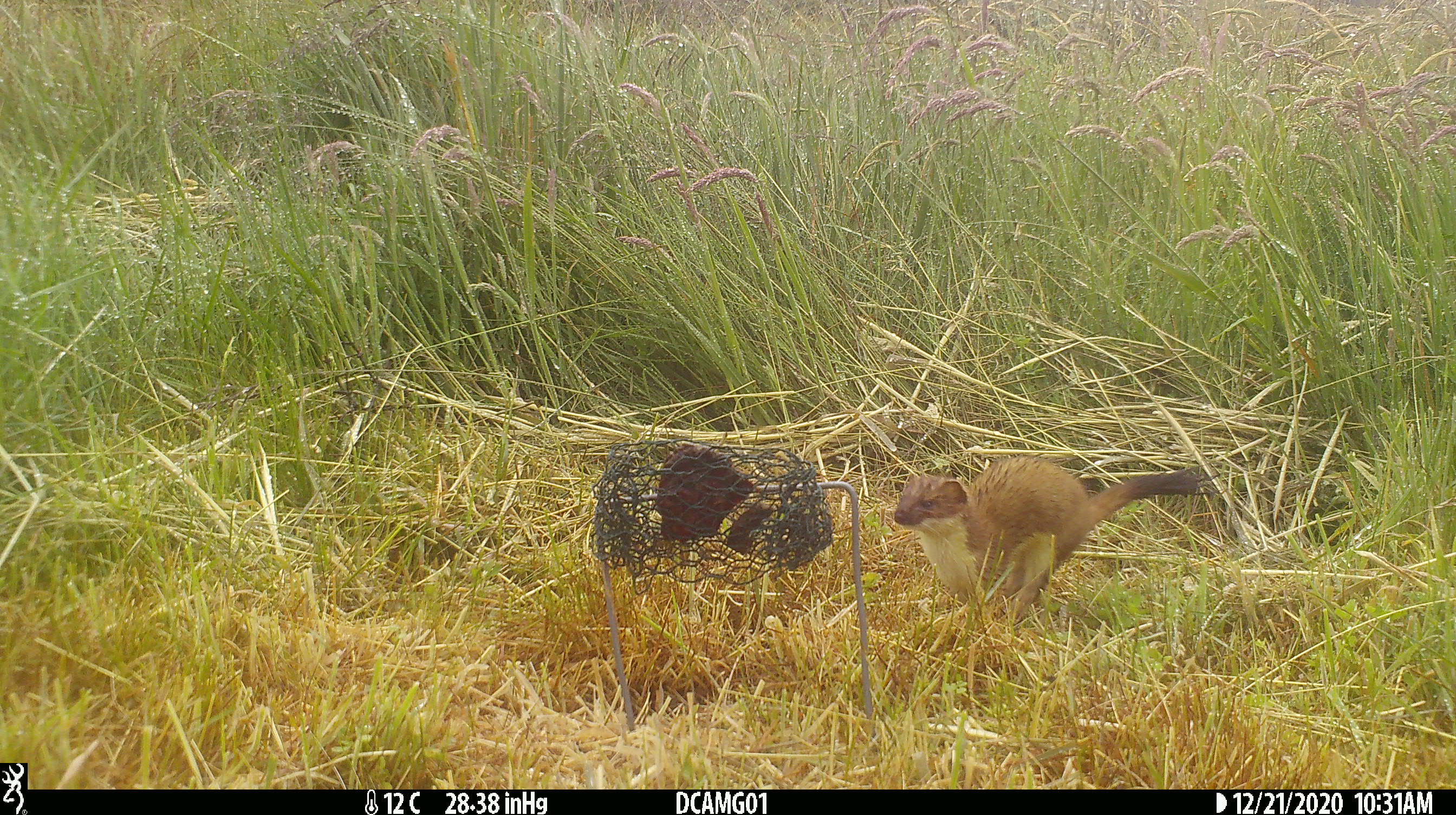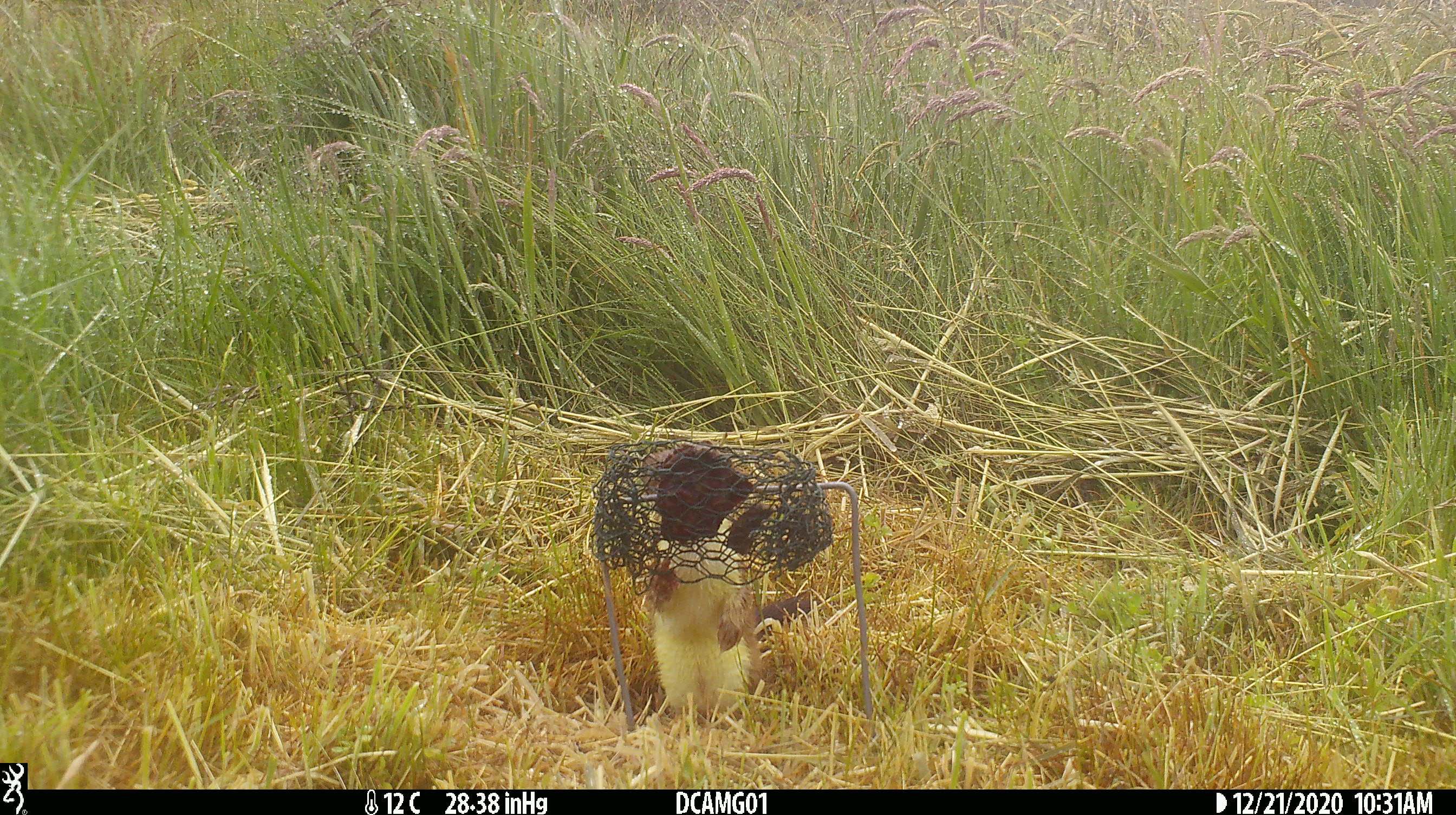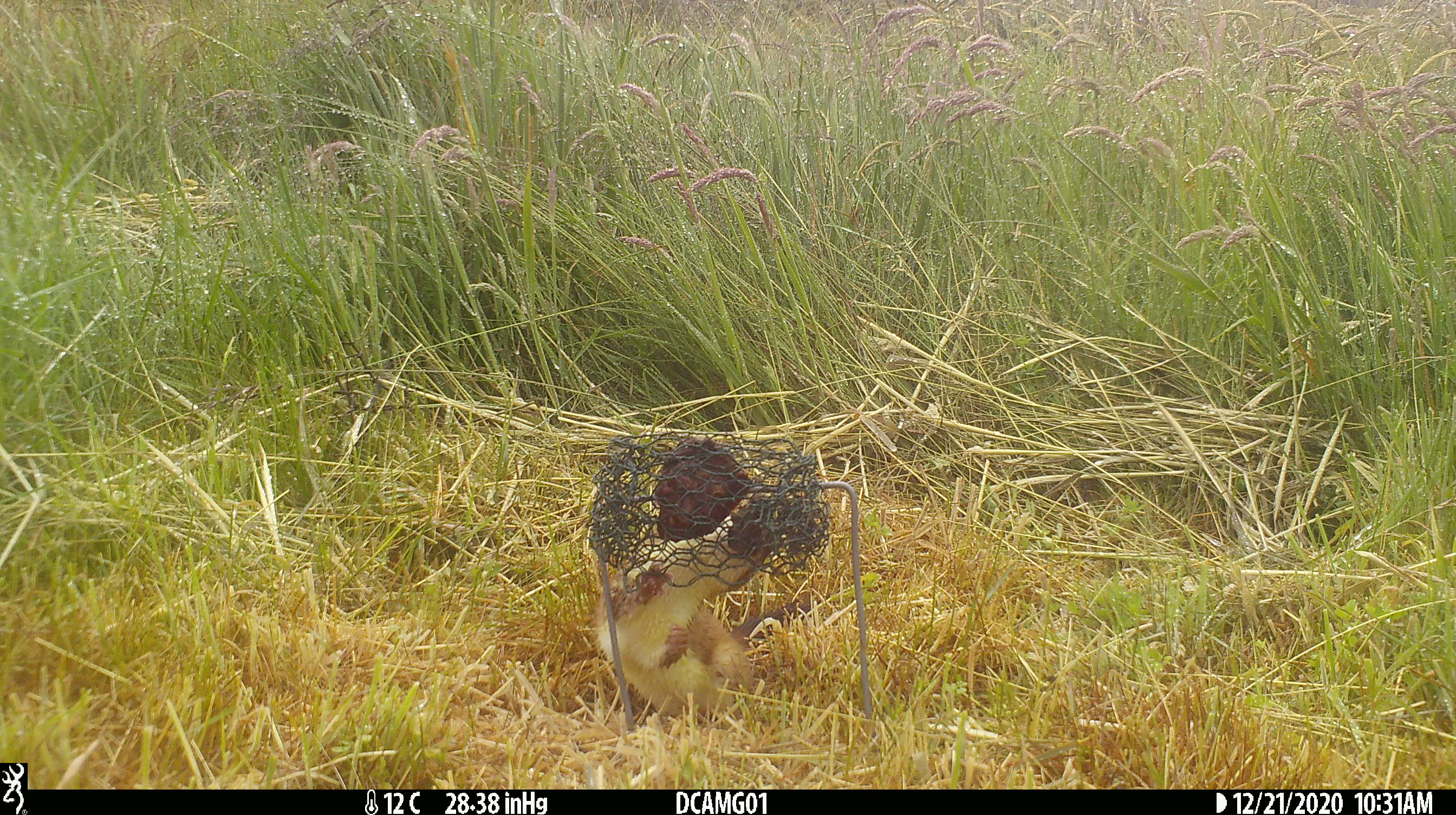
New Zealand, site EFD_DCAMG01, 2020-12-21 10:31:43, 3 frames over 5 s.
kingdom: Animalia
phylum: Chordata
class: Mammalia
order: Carnivora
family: Mustelidae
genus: Mustela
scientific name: Mustela erminea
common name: stoat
Stoat (Mustela erminea).